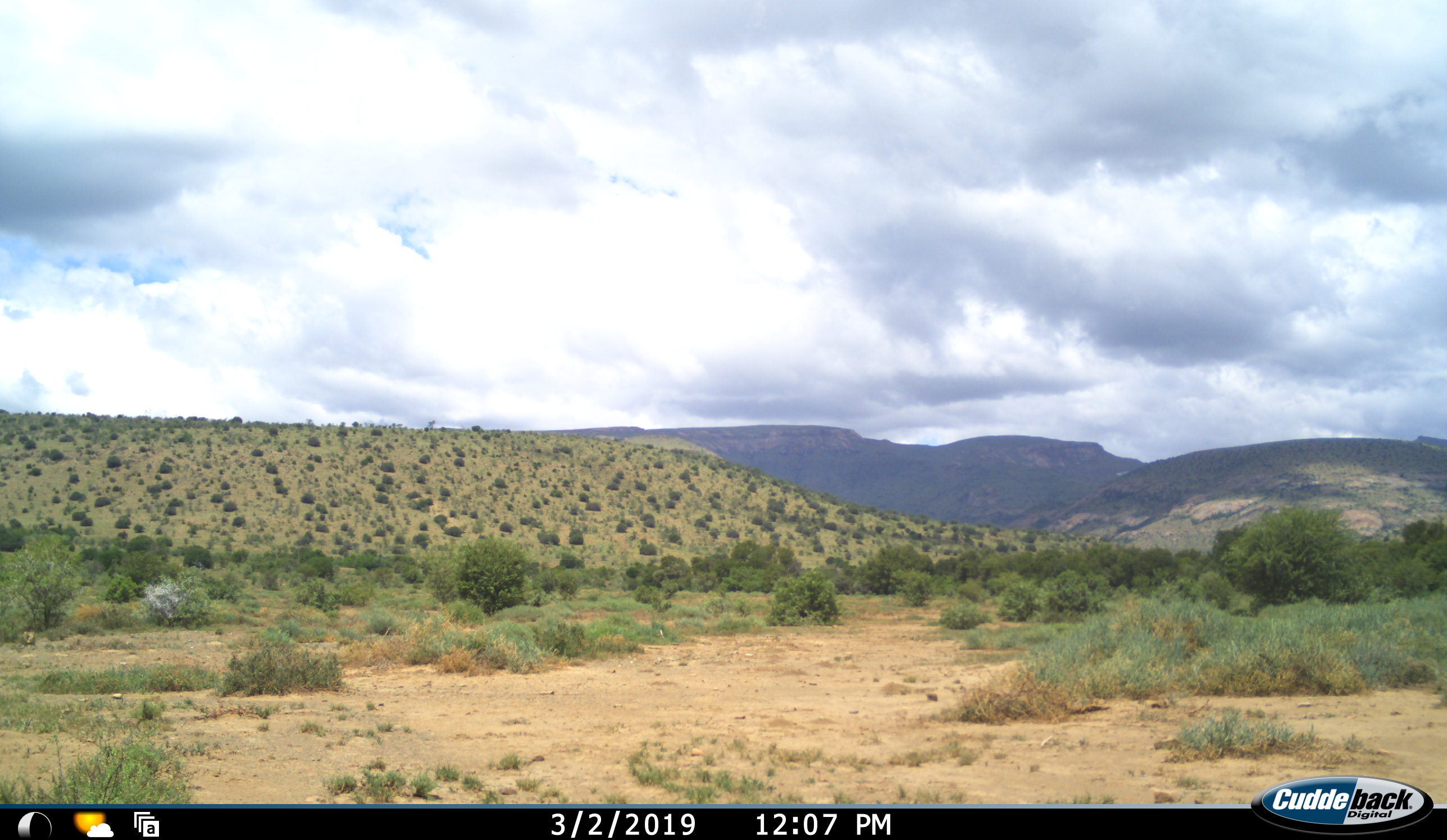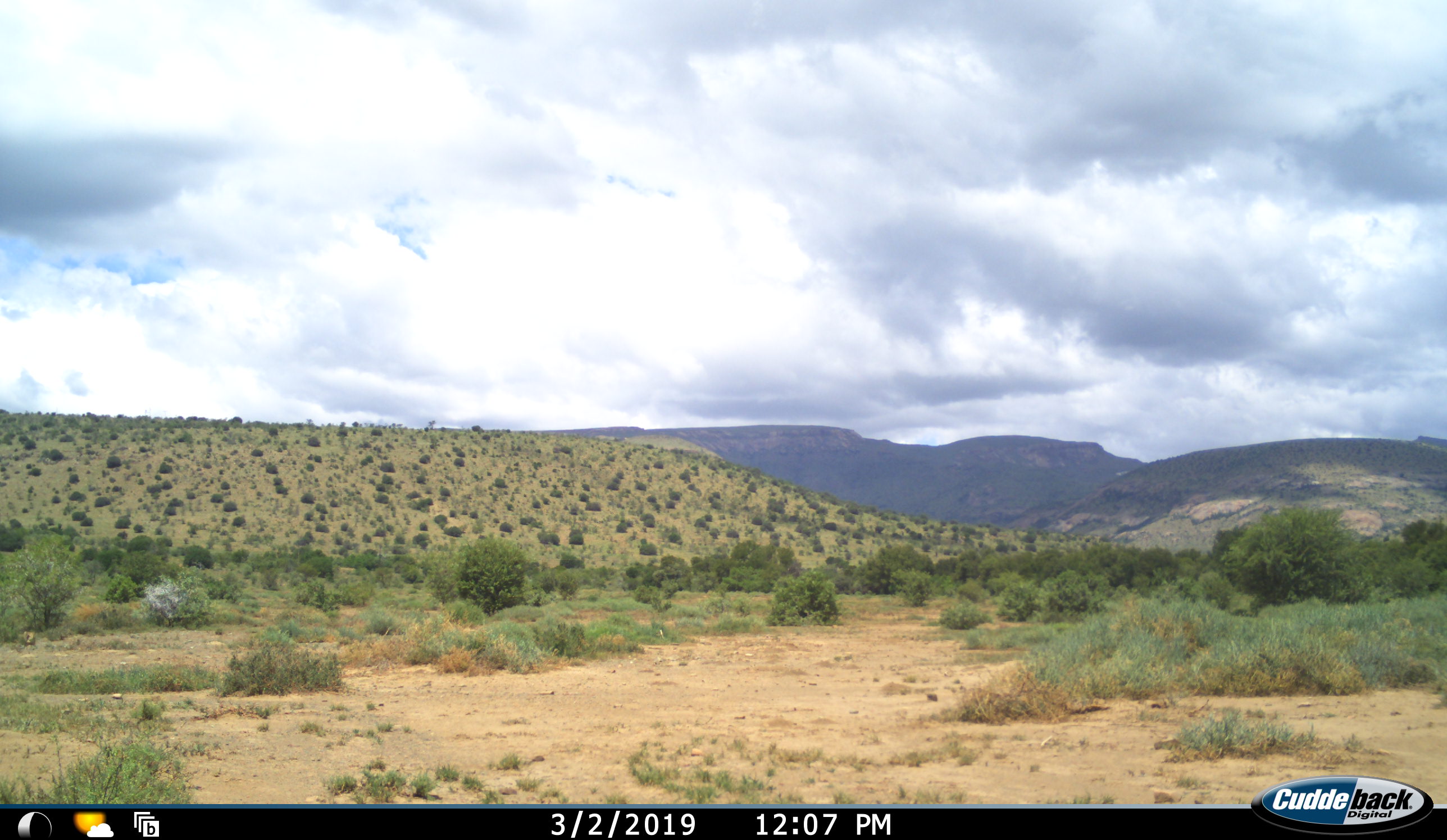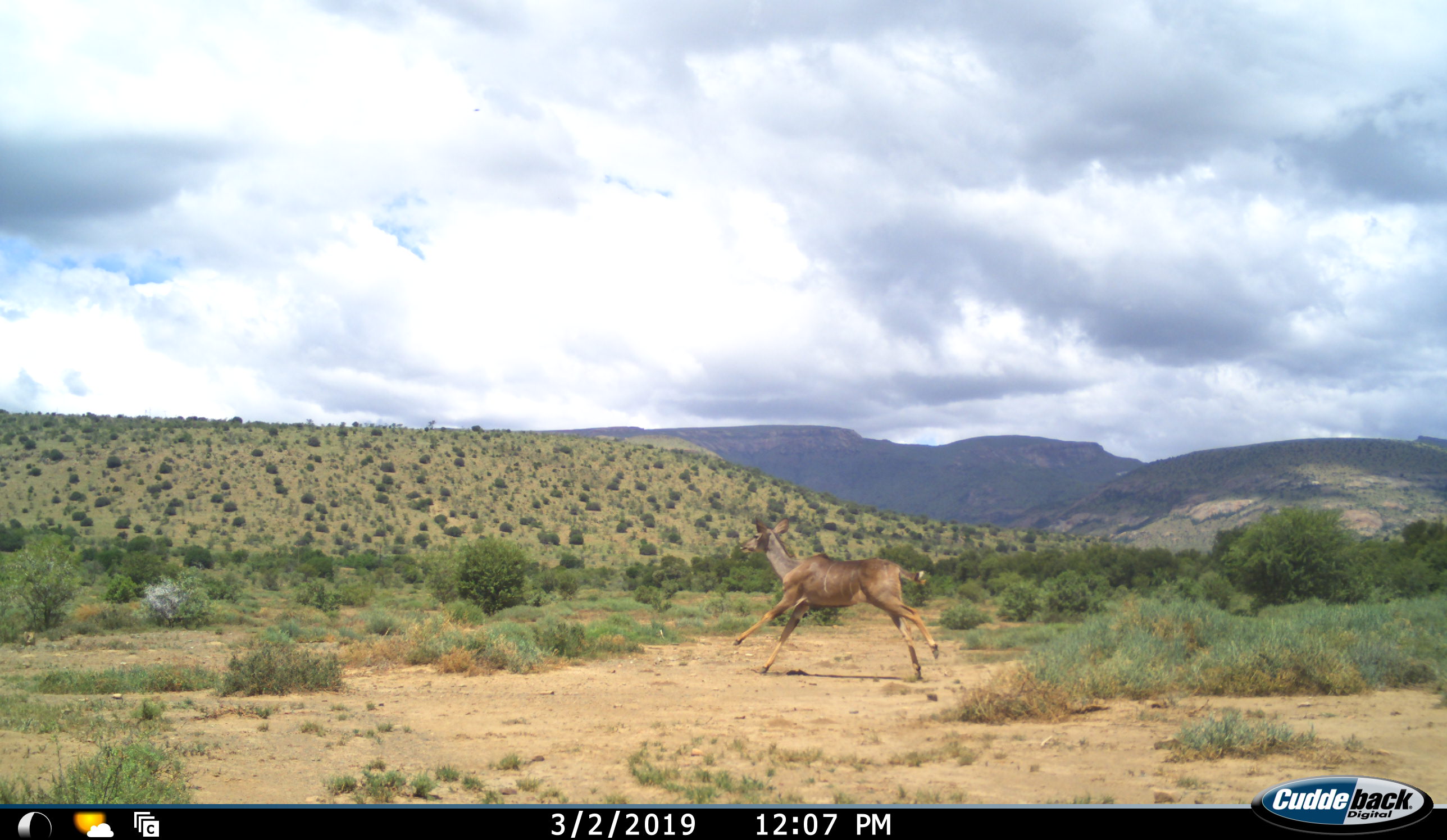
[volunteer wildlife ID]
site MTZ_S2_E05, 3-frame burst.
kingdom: Animalia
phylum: Chordata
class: Mammalia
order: Artiodactyla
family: Bovidae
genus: Tragelaphus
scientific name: Tragelaphus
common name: kudu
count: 1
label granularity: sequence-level